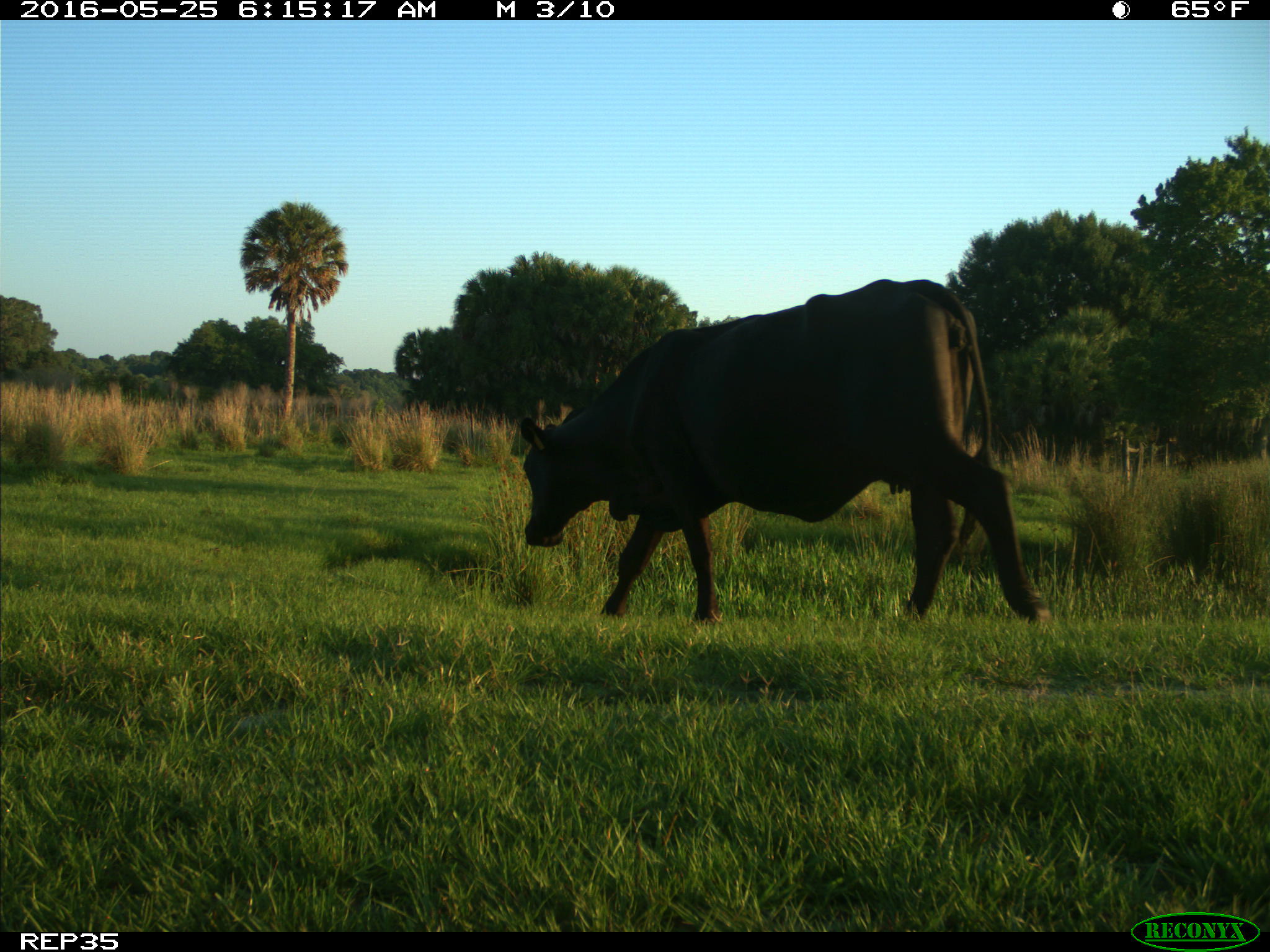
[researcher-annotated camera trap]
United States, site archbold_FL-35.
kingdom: Animalia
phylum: Chordata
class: Mammalia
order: Artiodactyla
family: Bovidae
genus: Bos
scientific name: Bos taurus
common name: domestic cow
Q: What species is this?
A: Bos taurus (domestic cow).